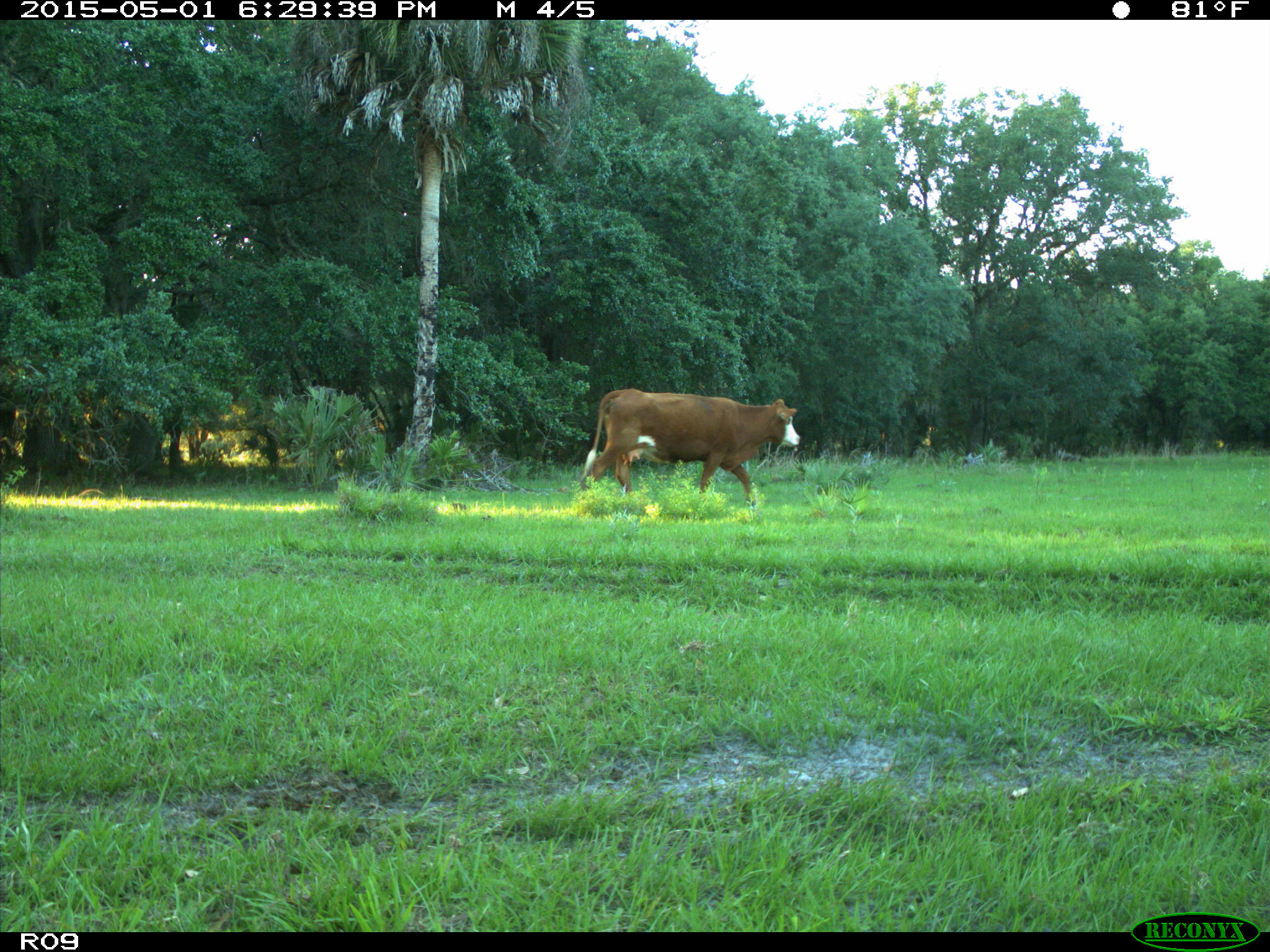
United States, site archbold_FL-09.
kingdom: Animalia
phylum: Chordata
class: Mammalia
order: Artiodactyla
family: Bovidae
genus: Bos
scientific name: Bos taurus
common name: domestic cow